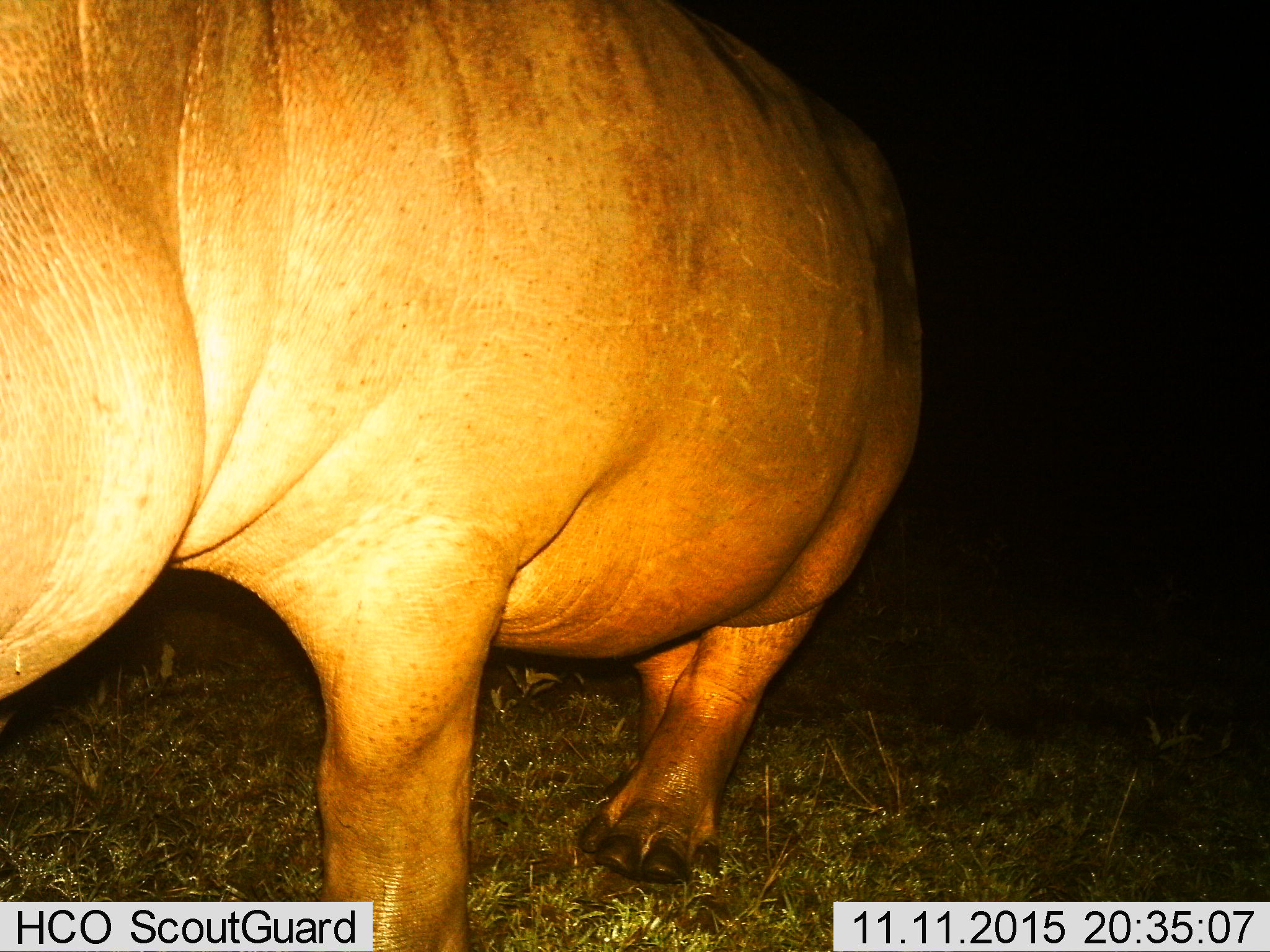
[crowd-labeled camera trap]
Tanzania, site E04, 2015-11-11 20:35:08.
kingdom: Animalia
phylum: Chordata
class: Mammalia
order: Artiodactyla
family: Hippopotamidae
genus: Hippopotamus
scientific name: Hippopotamus amphibius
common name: hippopotamus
Hippopotamus (Hippopotamus amphibius), count 1. Behavior (volunteer vote fractions): standing 16%, resting 0%, moving 89%, interacting 0%. Young present (vote fraction): 0%. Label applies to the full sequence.